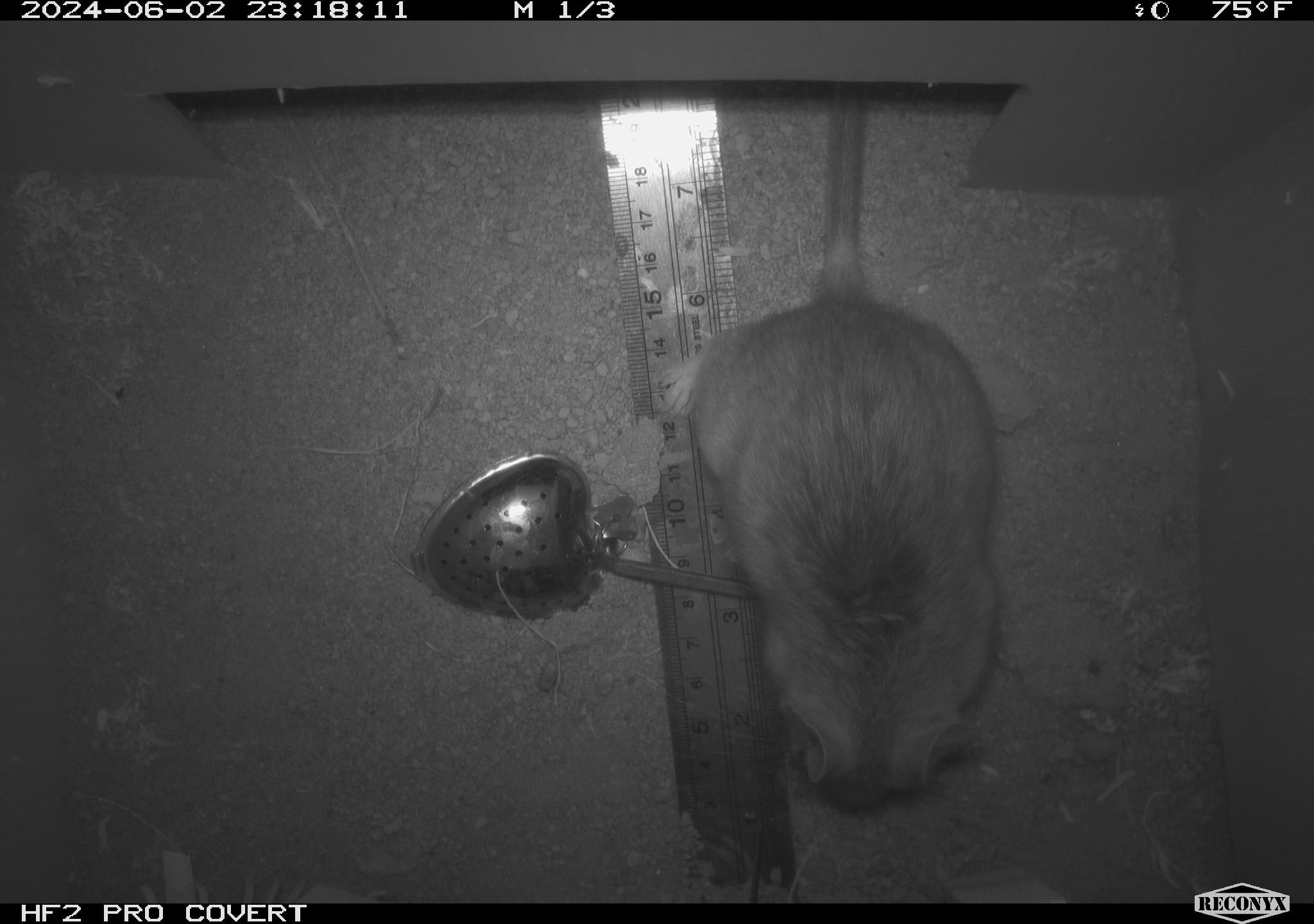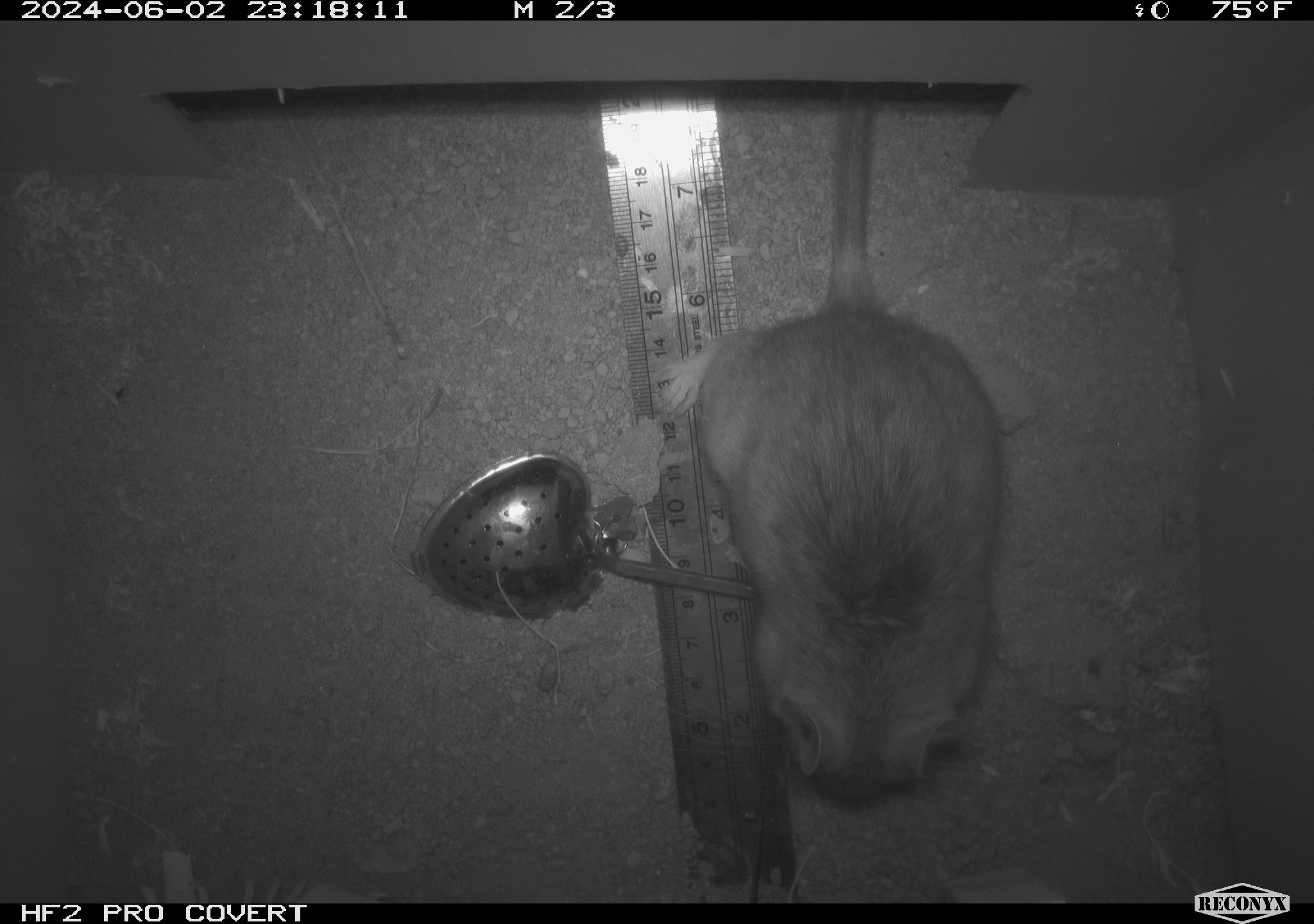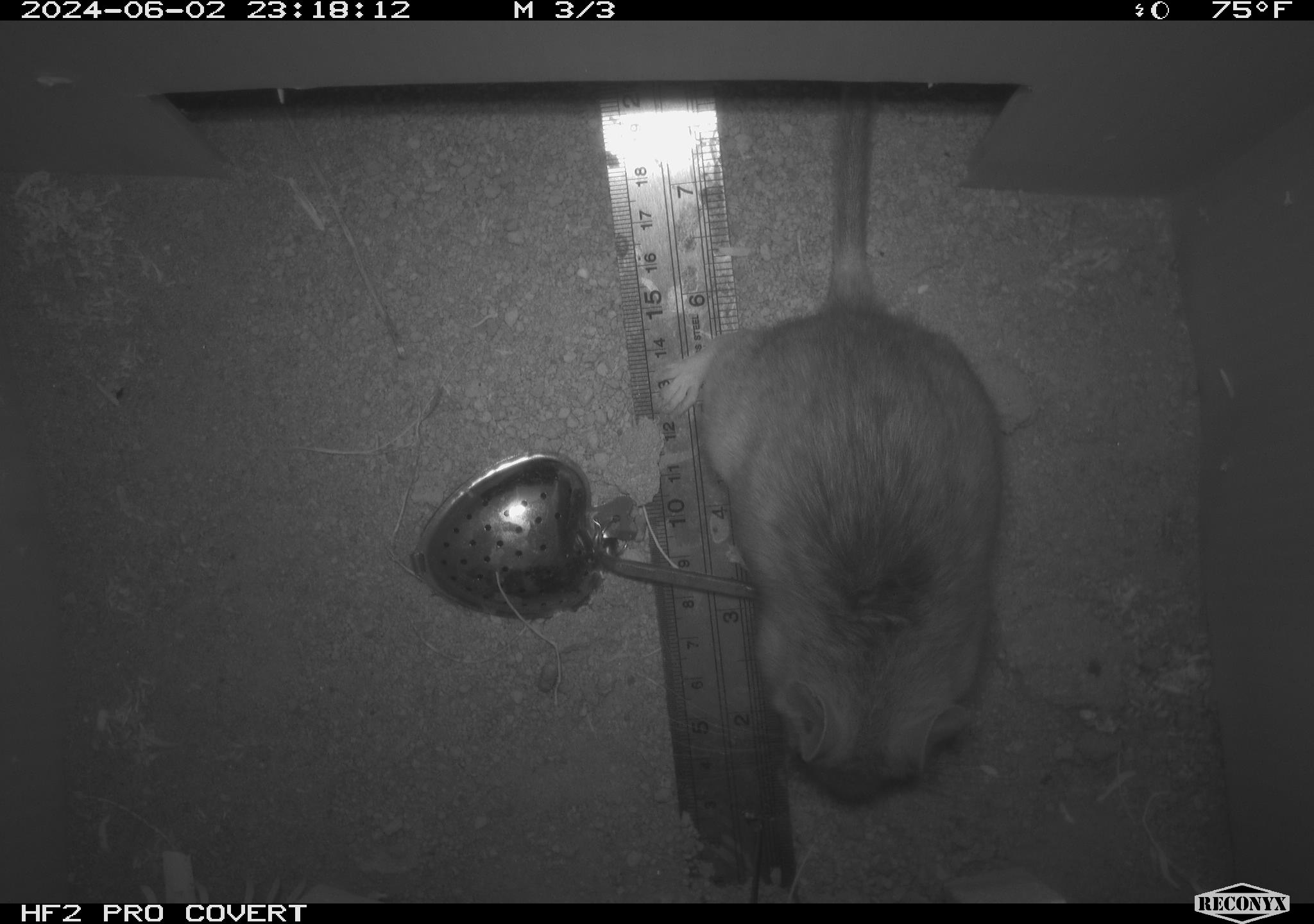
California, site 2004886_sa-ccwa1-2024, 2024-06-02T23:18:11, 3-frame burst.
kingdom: Animalia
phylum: Chordata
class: Mammalia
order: Rodentia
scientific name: Rodentia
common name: woodrat or rat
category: woodrat or rat species